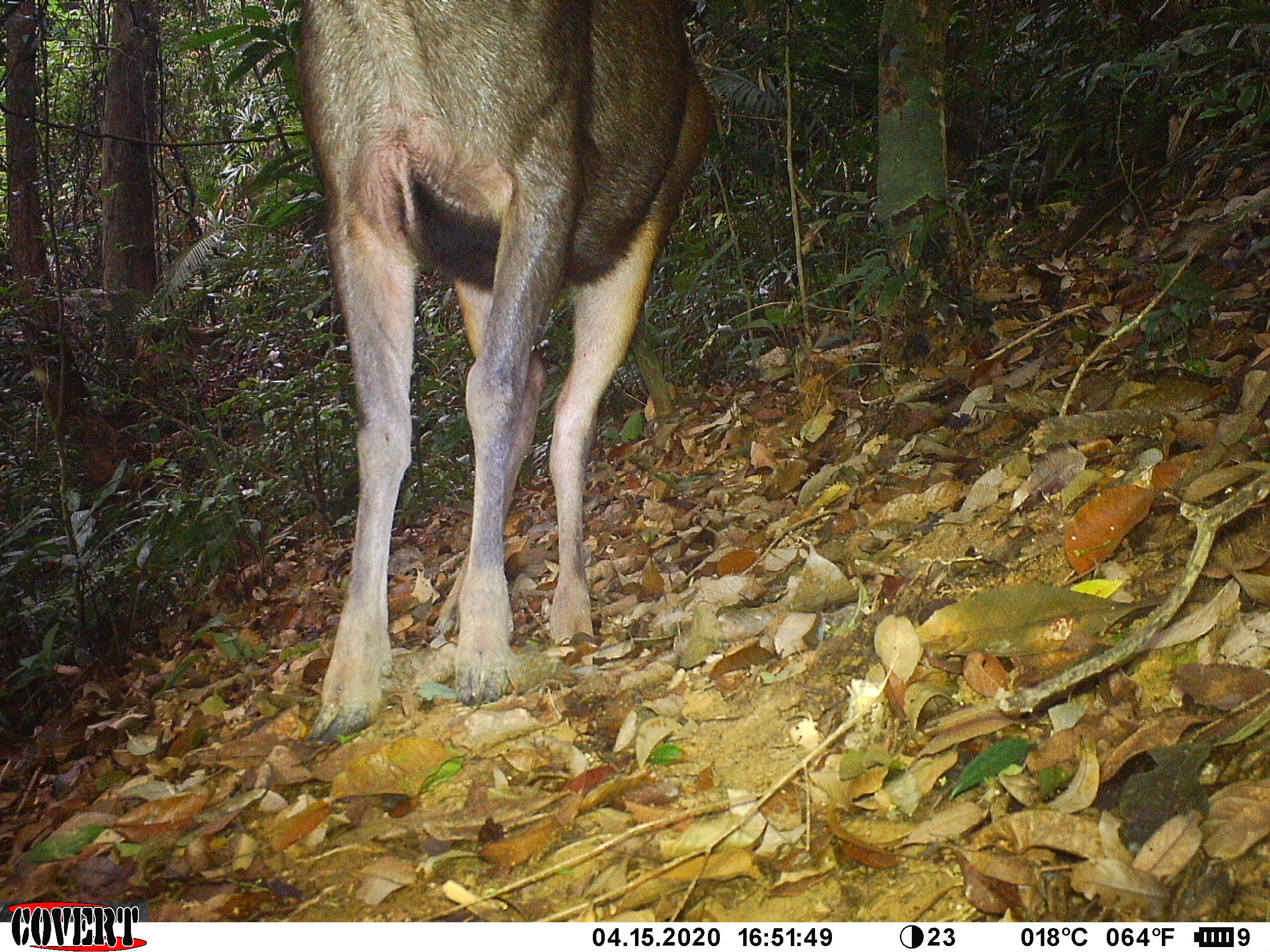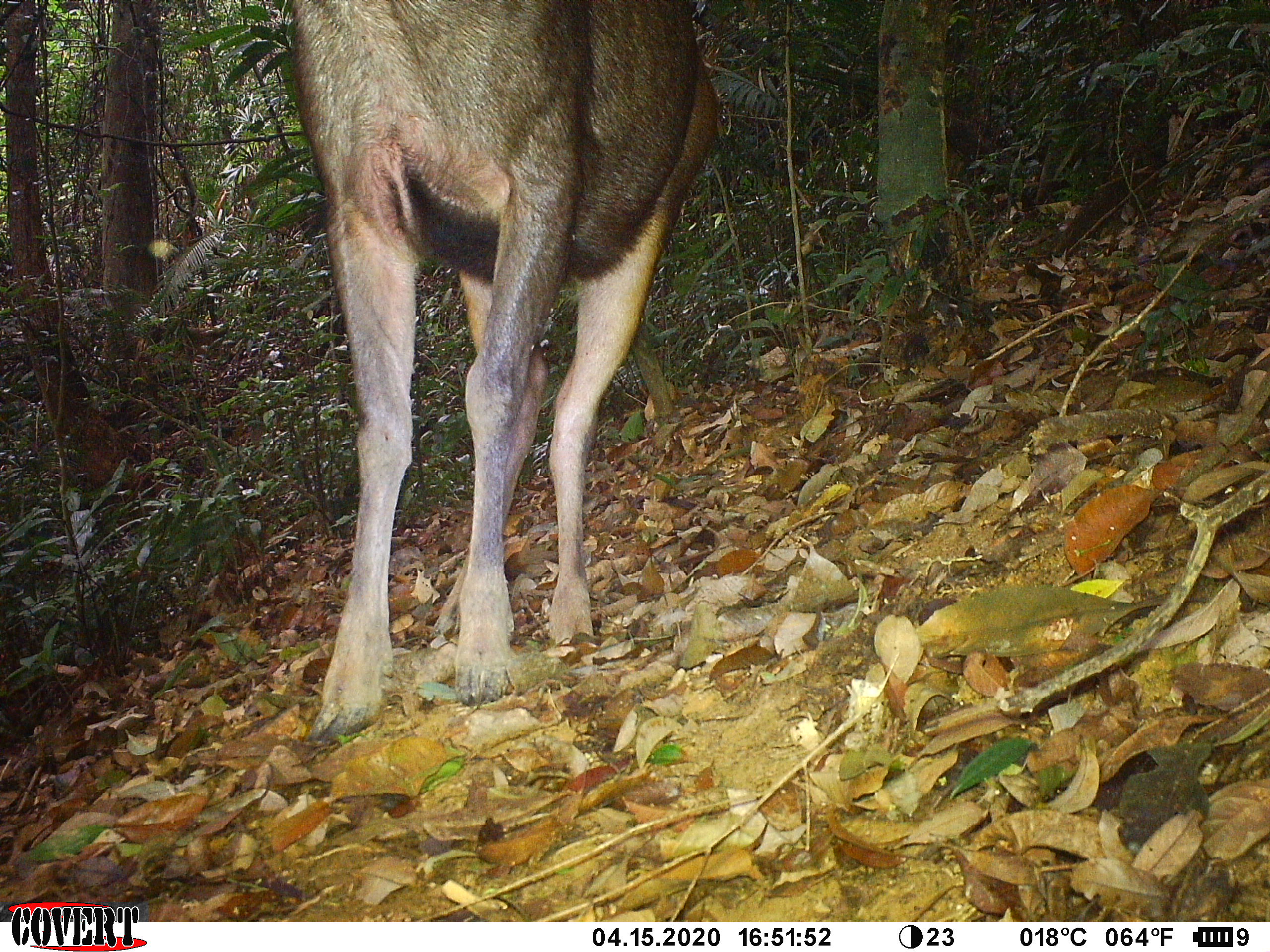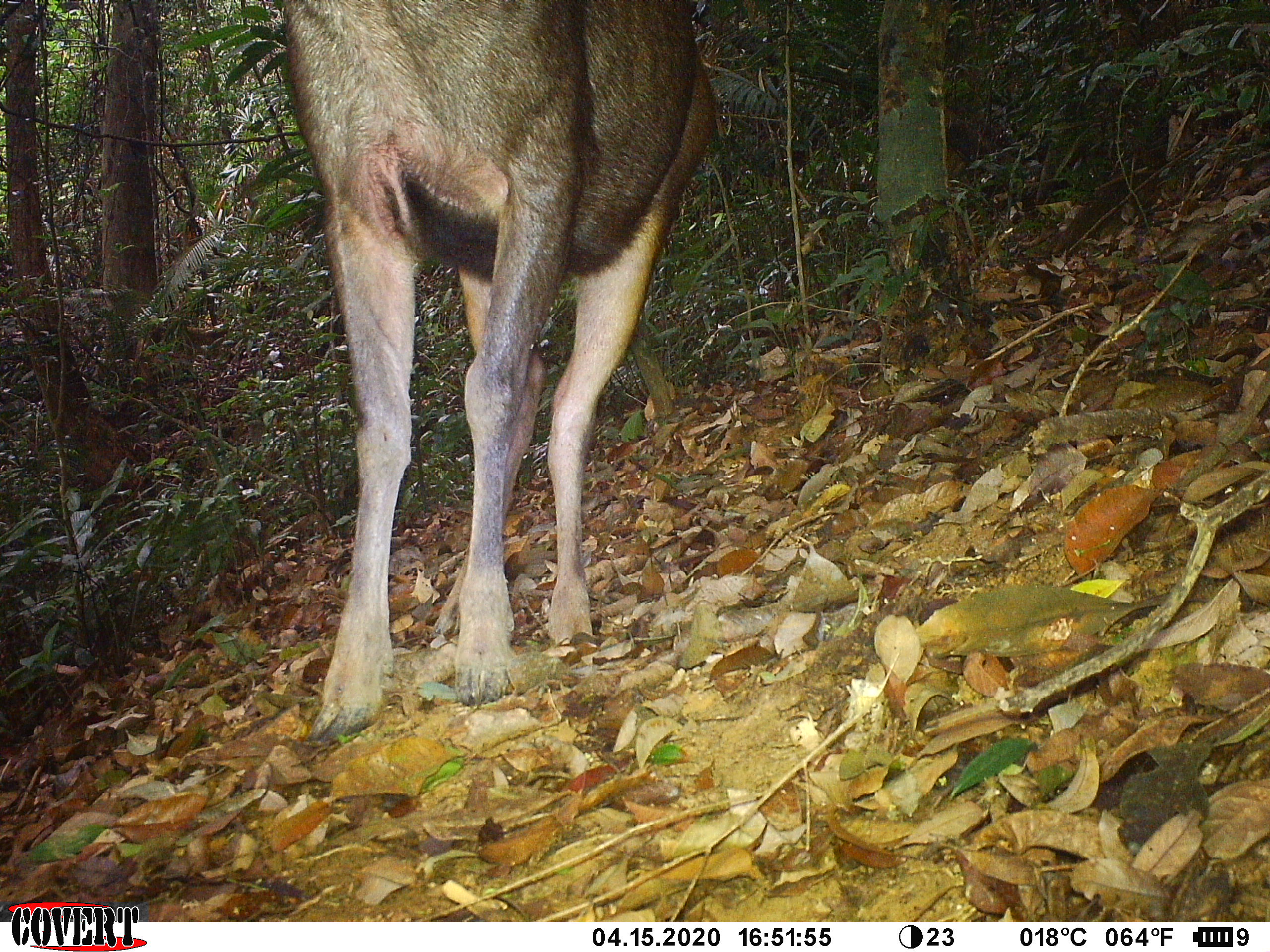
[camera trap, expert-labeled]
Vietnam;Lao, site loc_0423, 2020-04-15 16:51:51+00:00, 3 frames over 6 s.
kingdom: Animalia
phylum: Chordata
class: Mammalia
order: Artiodactyla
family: Cervidae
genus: Rusa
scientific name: Rusa unicolor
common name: sambar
Sambar (Rusa unicolor). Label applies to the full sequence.